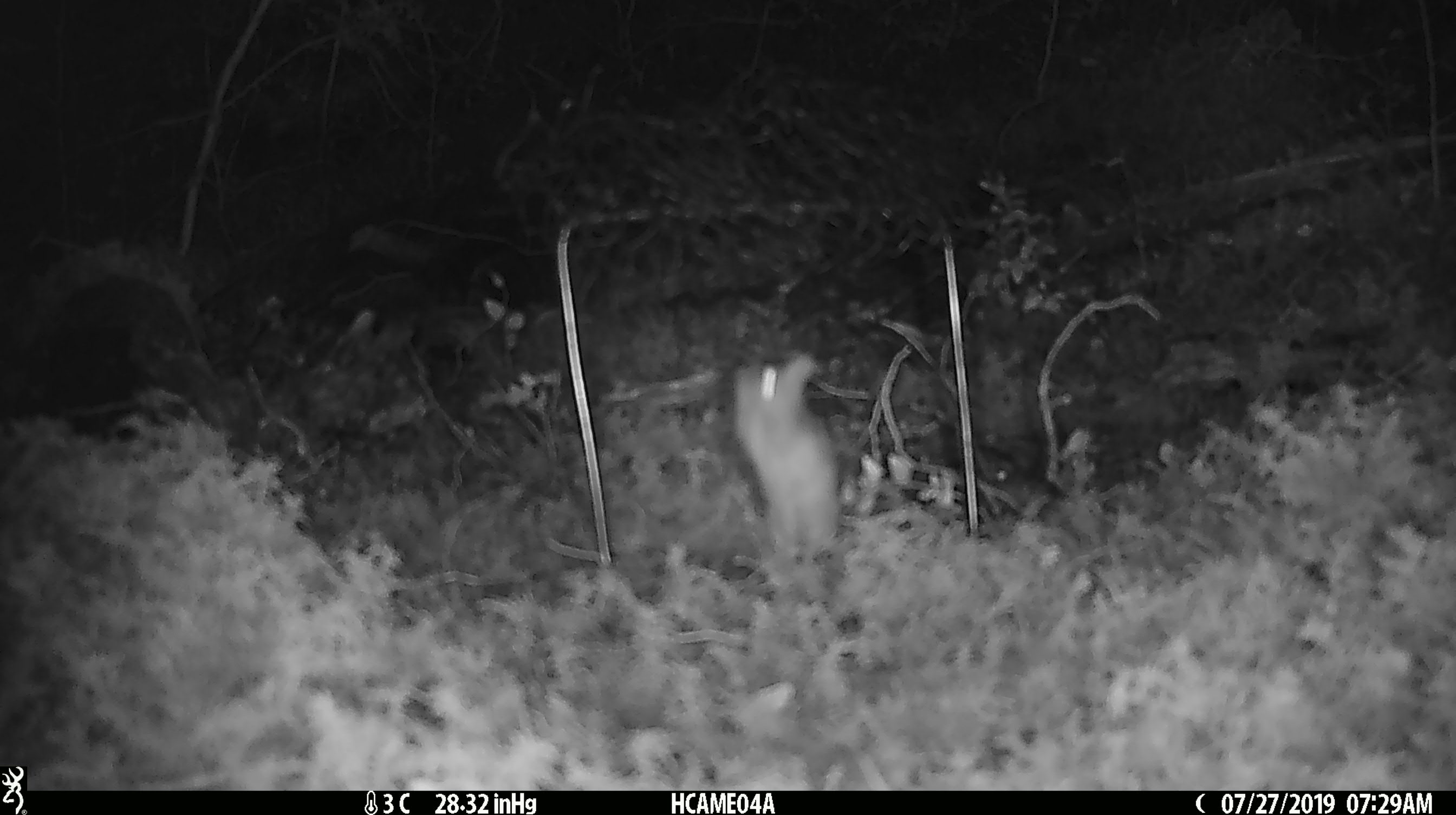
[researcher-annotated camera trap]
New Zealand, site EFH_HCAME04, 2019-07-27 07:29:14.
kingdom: Animalia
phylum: Chordata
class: Mammalia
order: Rodentia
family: Muridae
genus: Mus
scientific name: Mus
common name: mouse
Mouse (Mus).